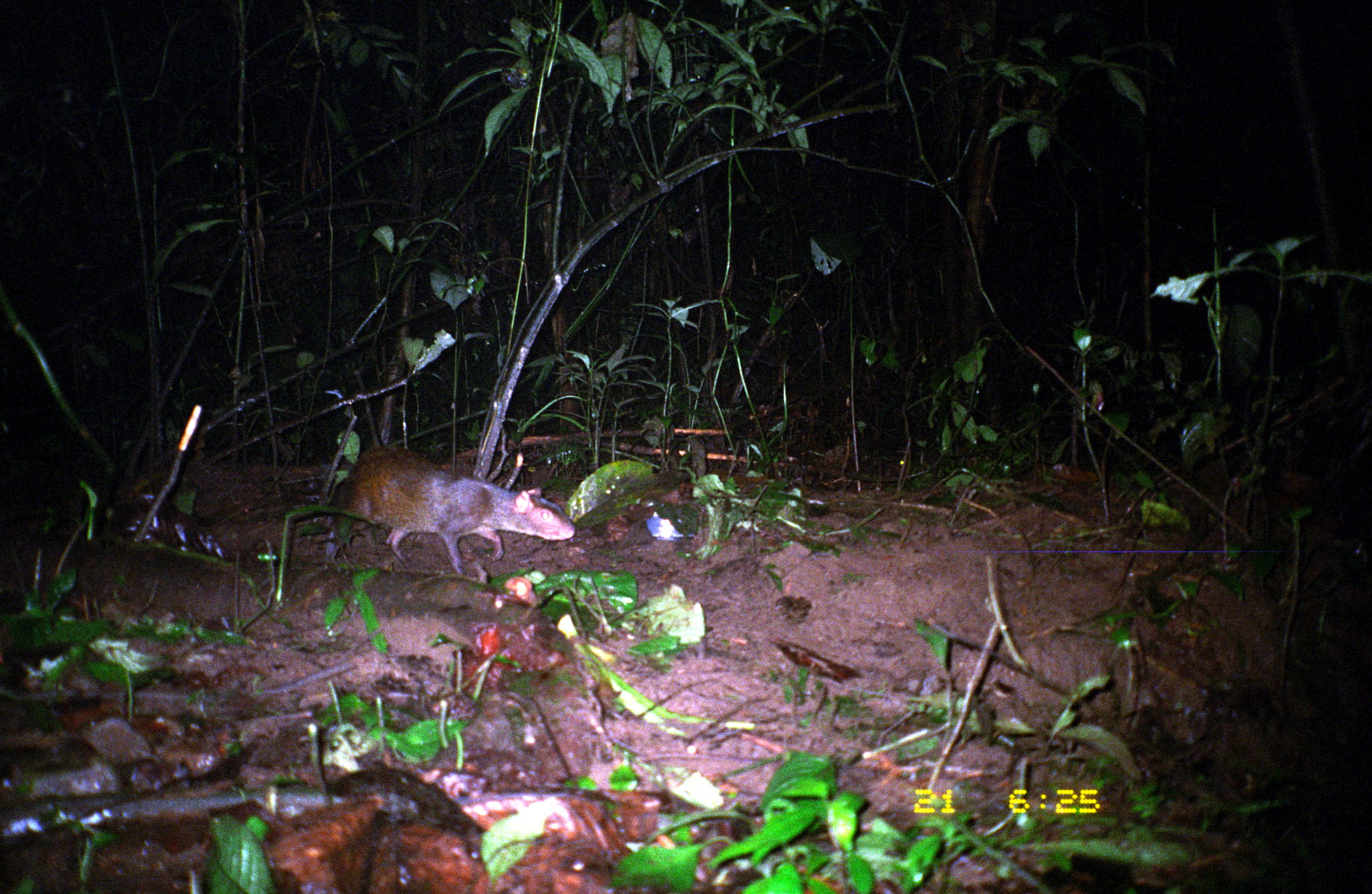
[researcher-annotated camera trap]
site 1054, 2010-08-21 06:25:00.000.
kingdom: Animalia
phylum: Chordata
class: Mammalia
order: Rodentia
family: Dasyproctidae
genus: Dasyprocta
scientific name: Dasyprocta punctata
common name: central american agouti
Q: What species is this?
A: Dasyprocta punctata (central american agouti).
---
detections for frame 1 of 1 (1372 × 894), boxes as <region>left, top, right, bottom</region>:
dasyprocta punctata: <region>326, 443, 576, 576</region>